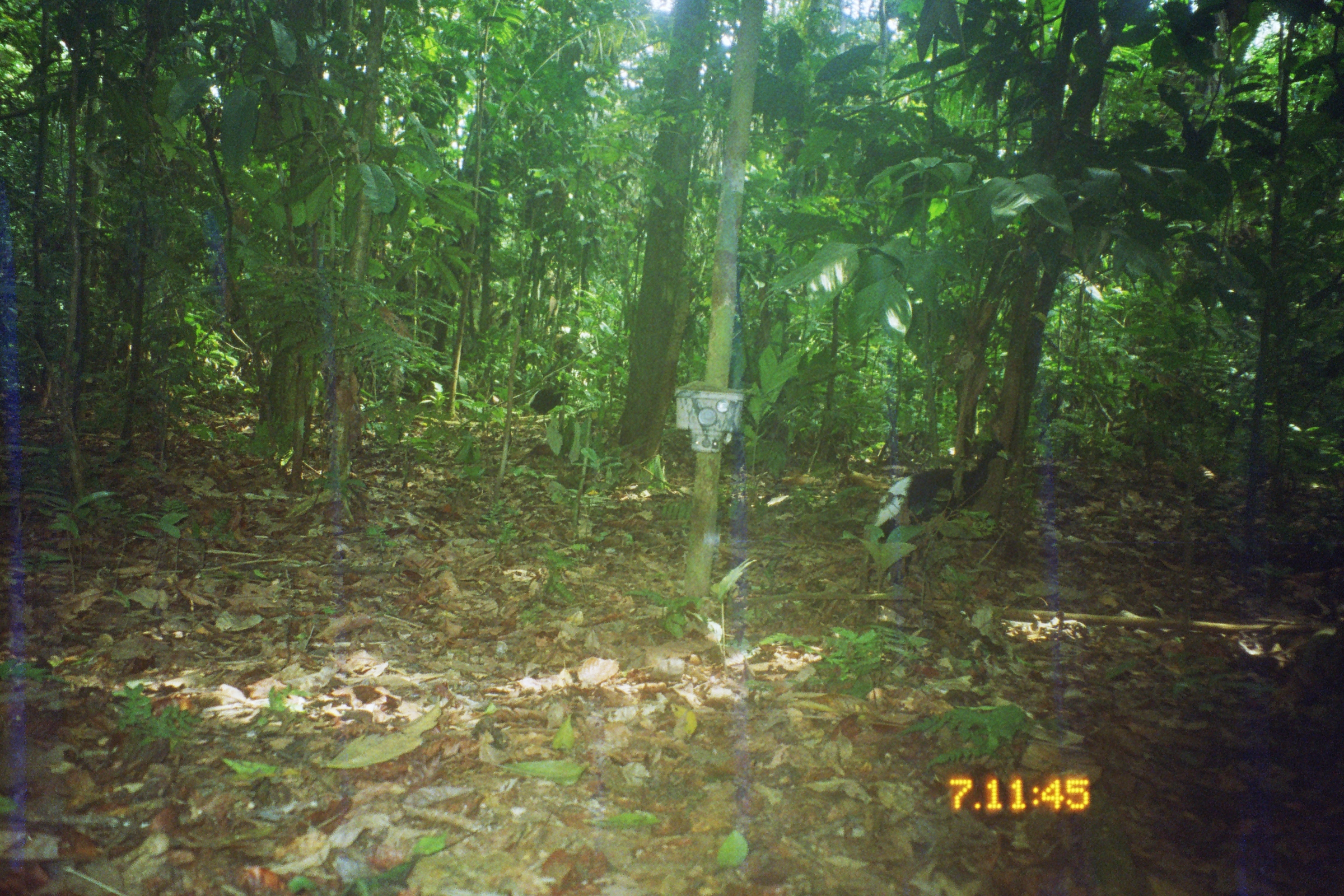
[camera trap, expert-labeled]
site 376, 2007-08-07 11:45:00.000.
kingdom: Animalia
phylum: Chordata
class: Aves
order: Gruiformes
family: Psophiidae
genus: Psophia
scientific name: Psophia leucoptera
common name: pale-winged trumpeter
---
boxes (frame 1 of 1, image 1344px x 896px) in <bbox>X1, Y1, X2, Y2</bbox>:
psophia leucoptera: <bbox>863, 436, 1009, 594</bbox>; <bbox>527, 378, 570, 430</bbox>